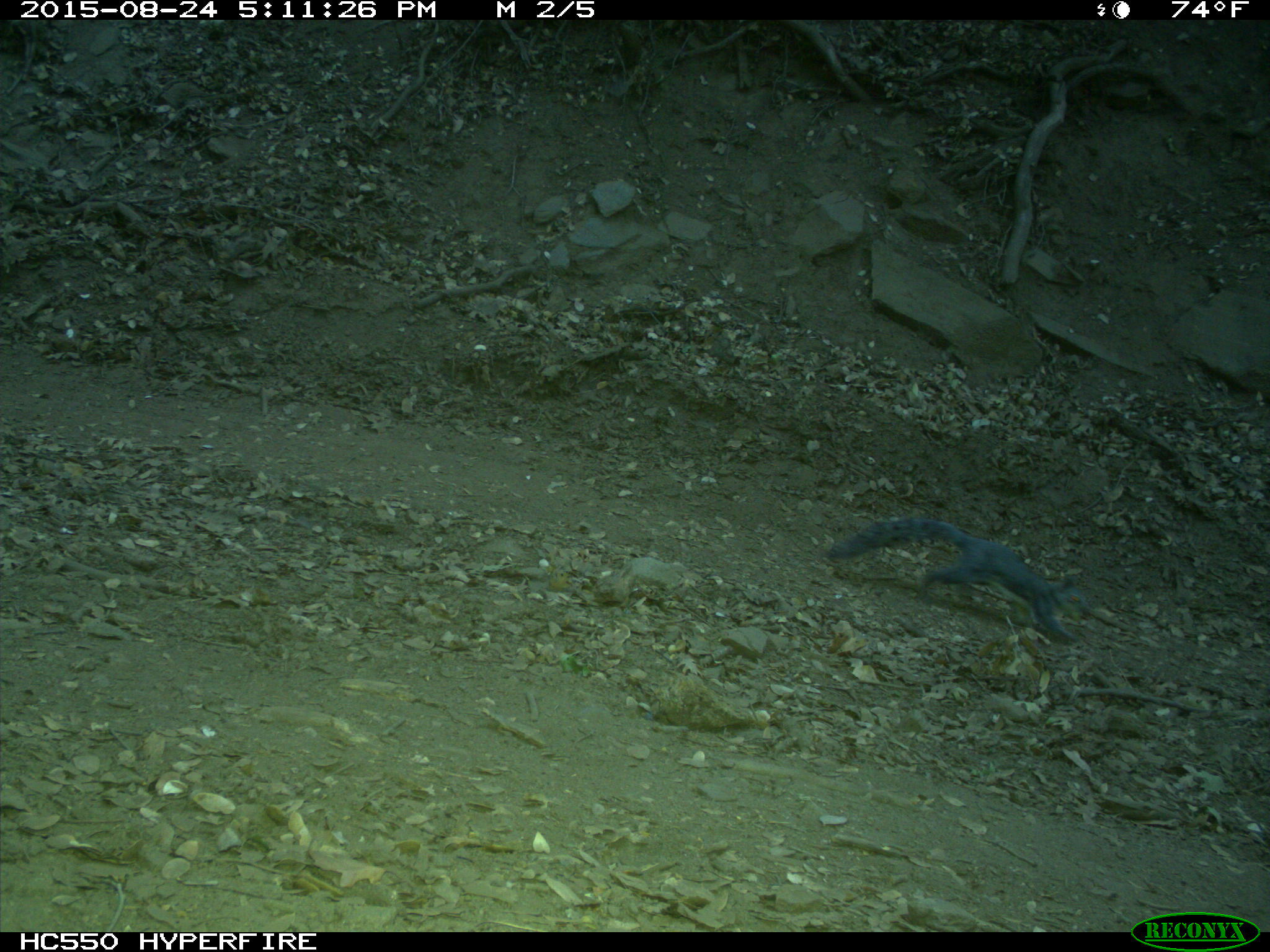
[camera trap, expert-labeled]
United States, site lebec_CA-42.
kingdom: Animalia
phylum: Chordata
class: Mammalia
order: Rodentia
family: Sciuridae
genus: Sciurus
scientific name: Sciurus carolinensis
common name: eastern gray squirrel